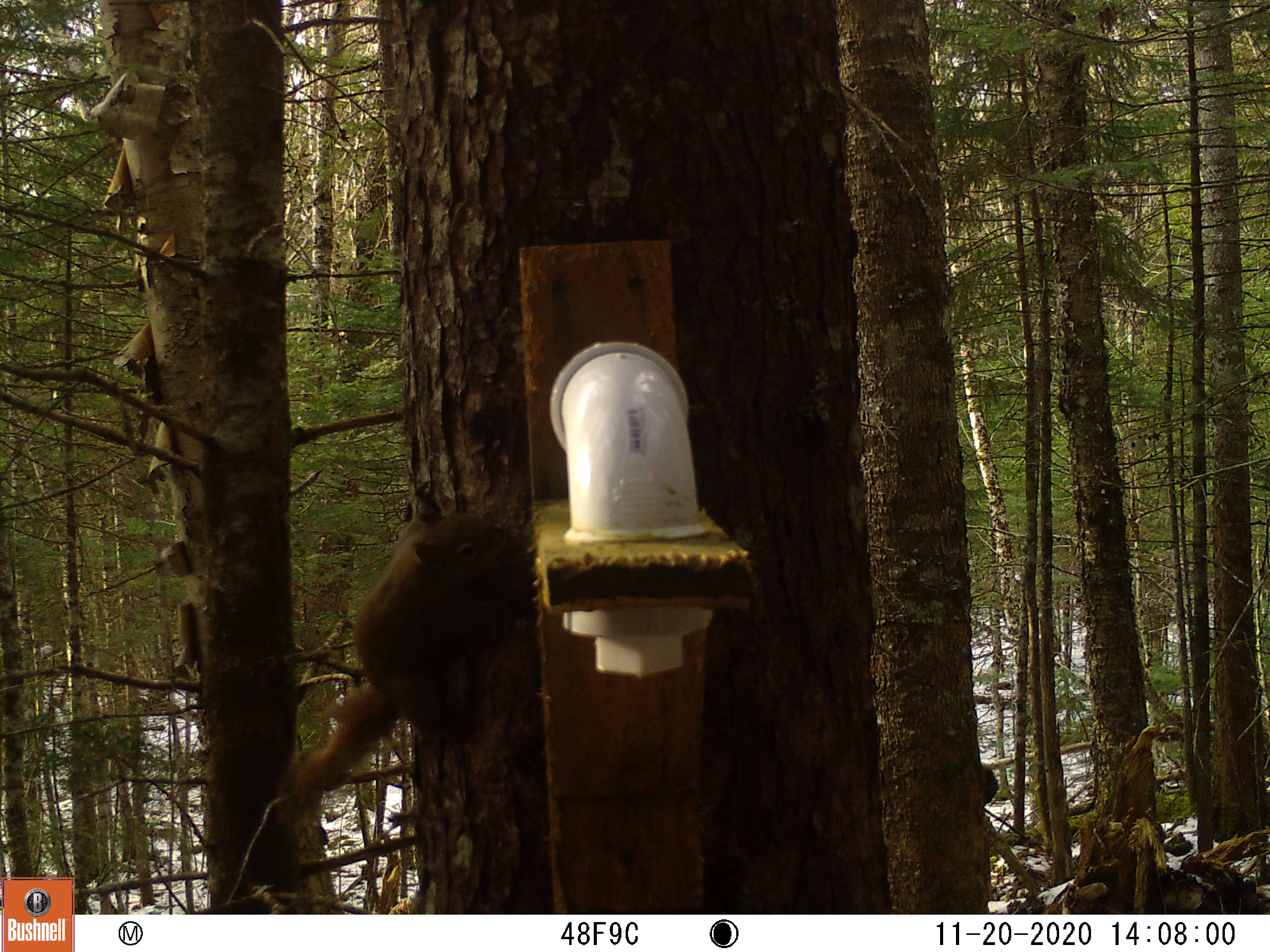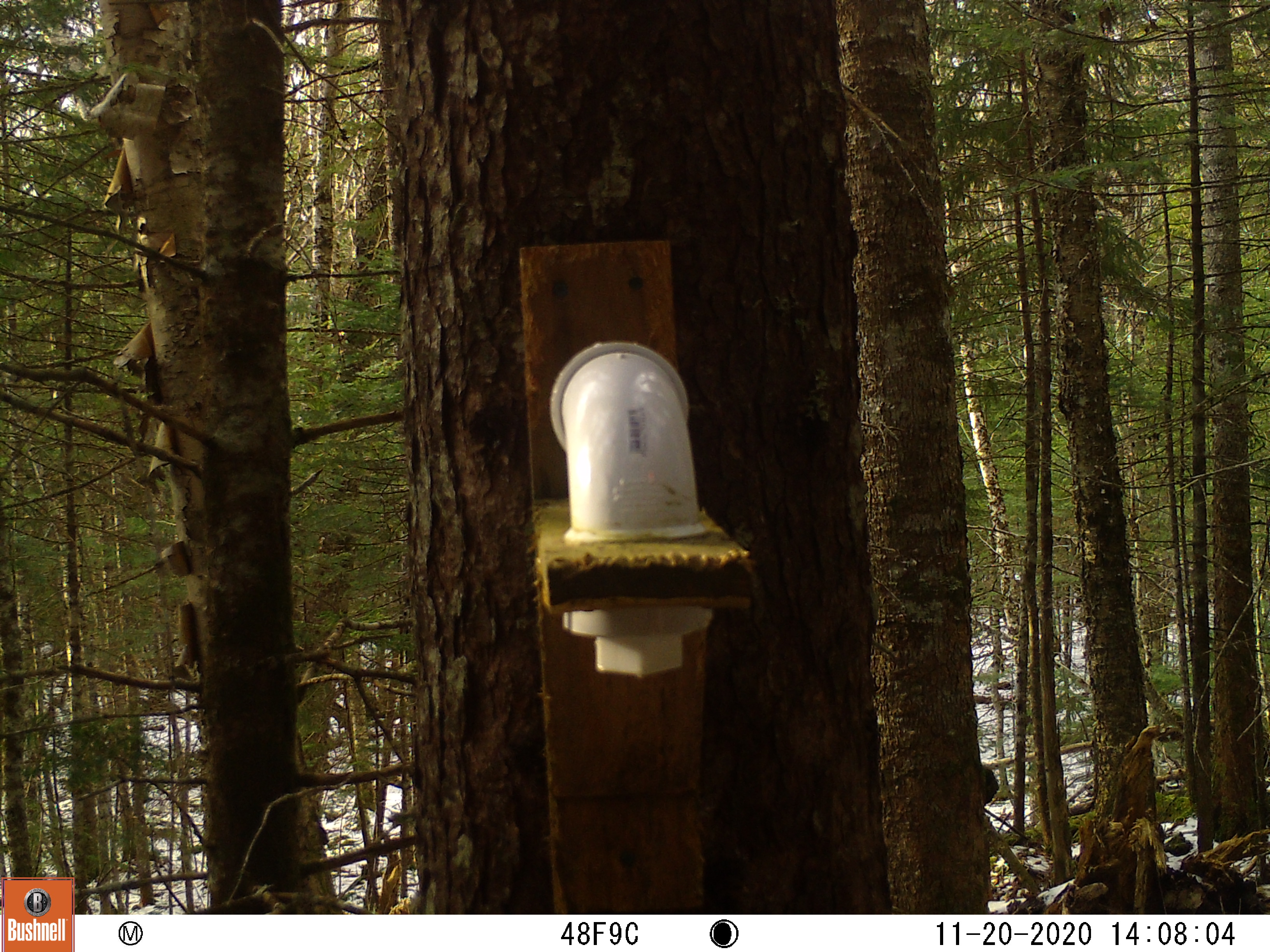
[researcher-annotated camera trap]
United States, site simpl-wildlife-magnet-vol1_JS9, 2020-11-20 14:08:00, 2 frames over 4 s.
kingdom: Animalia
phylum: Chordata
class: Mammalia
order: Rodentia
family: Sciuridae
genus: Tamiasciurus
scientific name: Tamiasciurus hudsonicus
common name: red squirrel